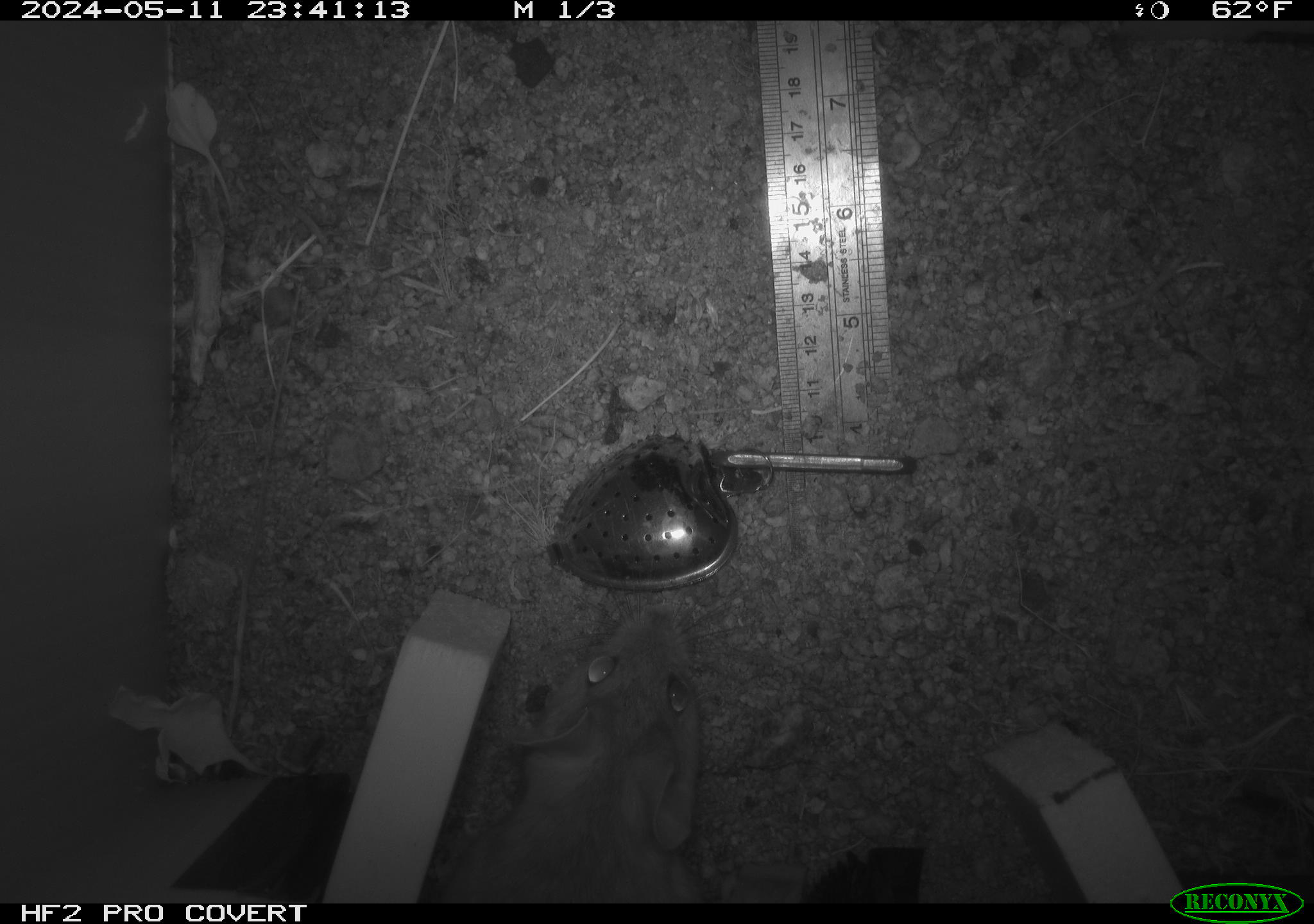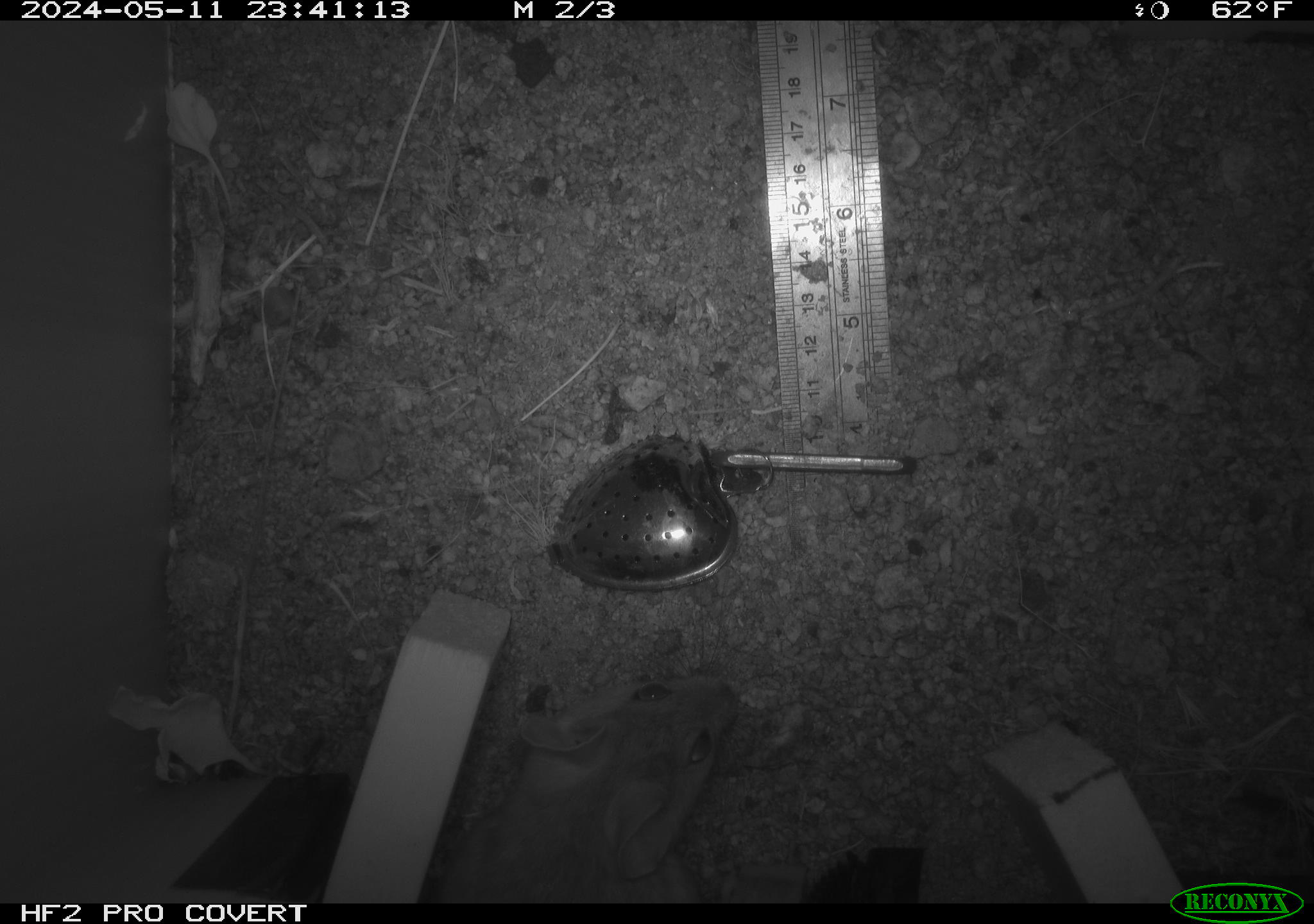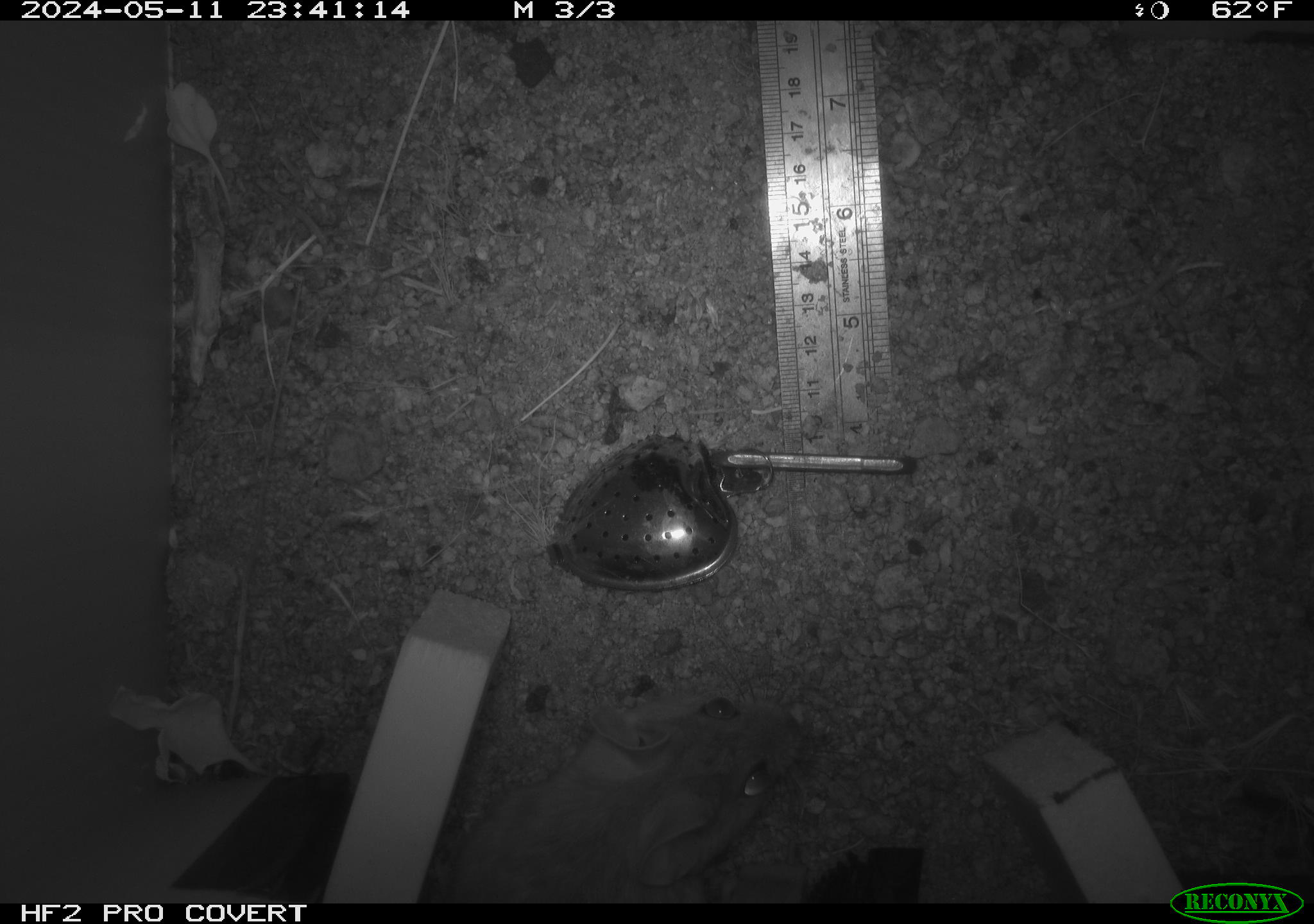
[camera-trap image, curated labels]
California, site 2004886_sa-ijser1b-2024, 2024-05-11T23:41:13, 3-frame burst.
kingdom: Animalia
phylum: Chordata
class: Mammalia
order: Rodentia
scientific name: Rodentia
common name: woodrat or rat or mouse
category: woodrat or rat or mouse species